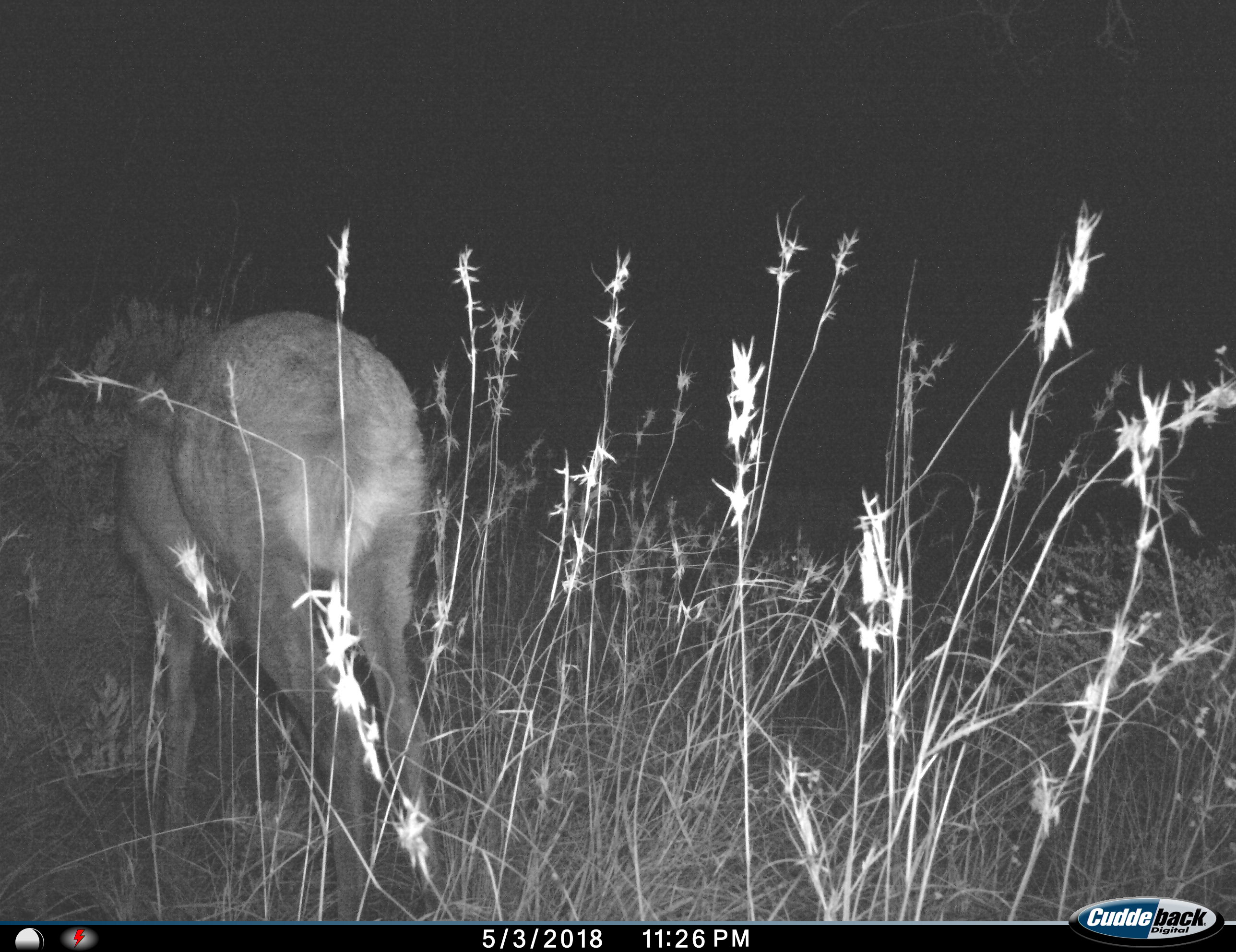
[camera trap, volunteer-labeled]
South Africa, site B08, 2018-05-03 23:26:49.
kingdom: Animalia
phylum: Chordata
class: Mammalia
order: Artiodactyla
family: Bovidae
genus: Cephalophus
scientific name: Cephalophus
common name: duiker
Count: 1.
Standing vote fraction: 50%.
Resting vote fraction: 0%.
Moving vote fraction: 50%.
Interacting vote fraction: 0%.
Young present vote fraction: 0%.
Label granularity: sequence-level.